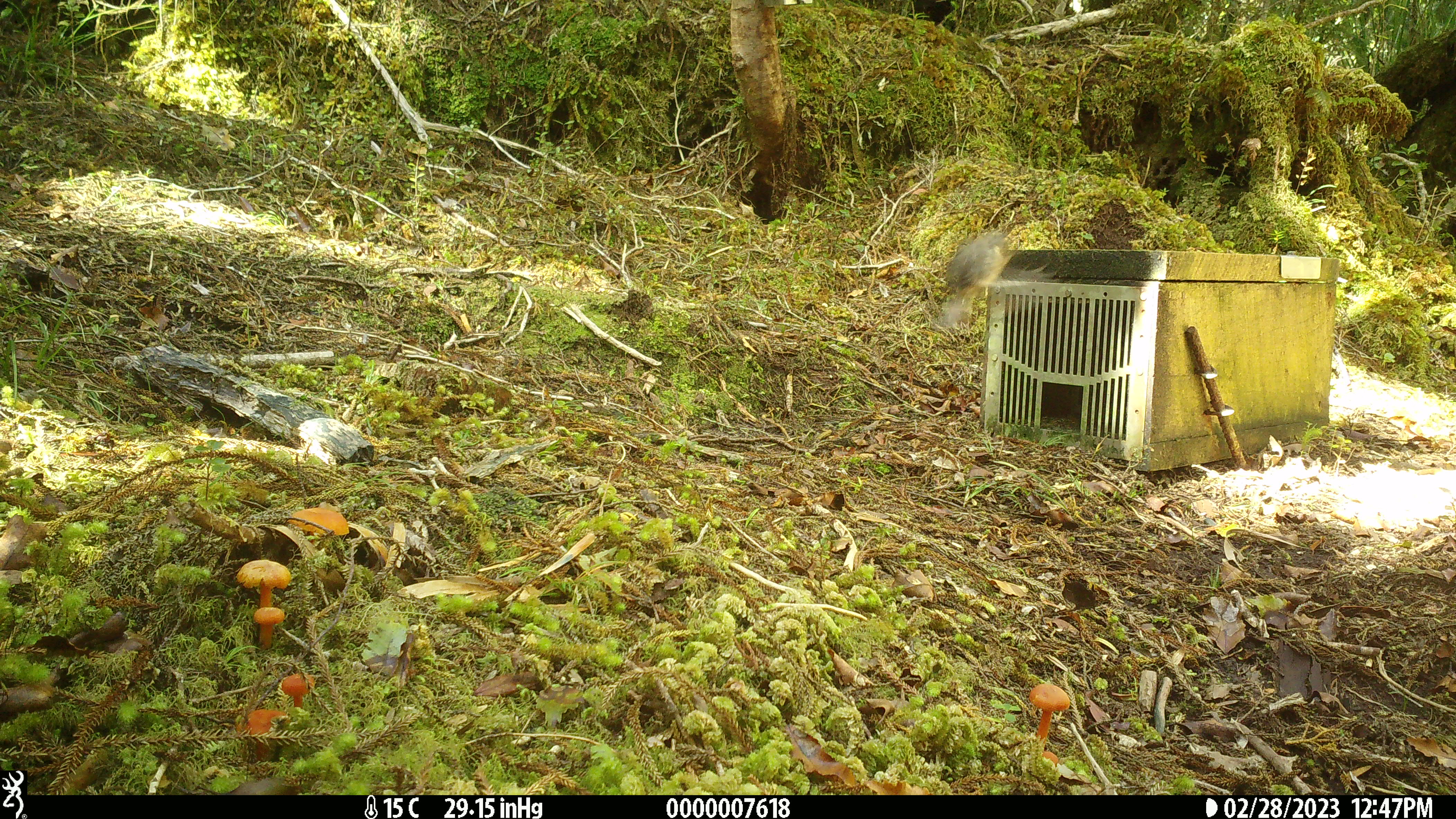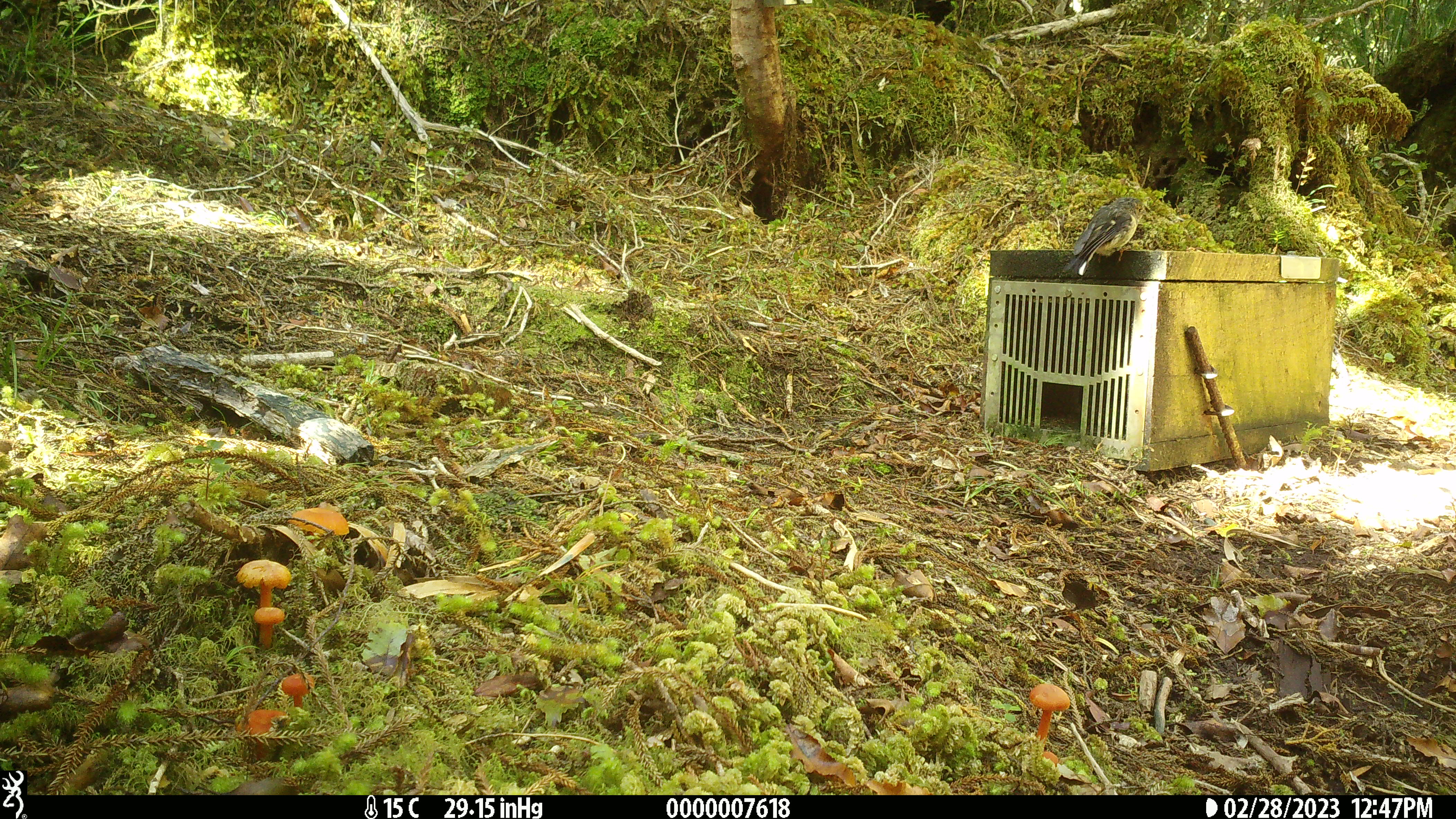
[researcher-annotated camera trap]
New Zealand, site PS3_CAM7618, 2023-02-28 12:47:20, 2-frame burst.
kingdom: Animalia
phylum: Chordata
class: Aves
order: Passeriformes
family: Petroicidae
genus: Petroica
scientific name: Petroica macrocephala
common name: tomtit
Tomtit (Petroica macrocephala).